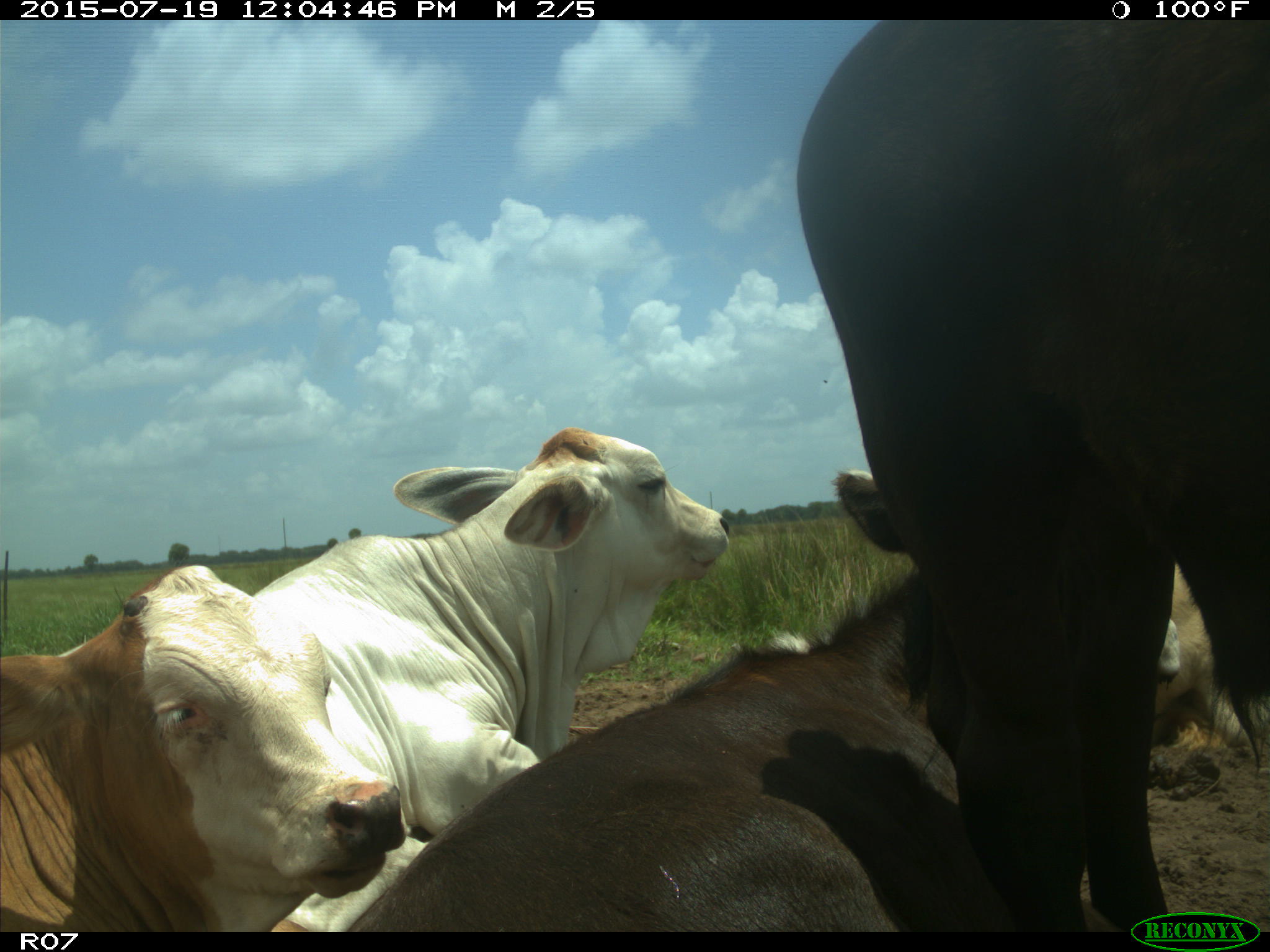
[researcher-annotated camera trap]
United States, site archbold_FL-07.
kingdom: Animalia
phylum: Chordata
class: Mammalia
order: Artiodactyla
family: Bovidae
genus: Bos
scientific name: Bos taurus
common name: domestic cow